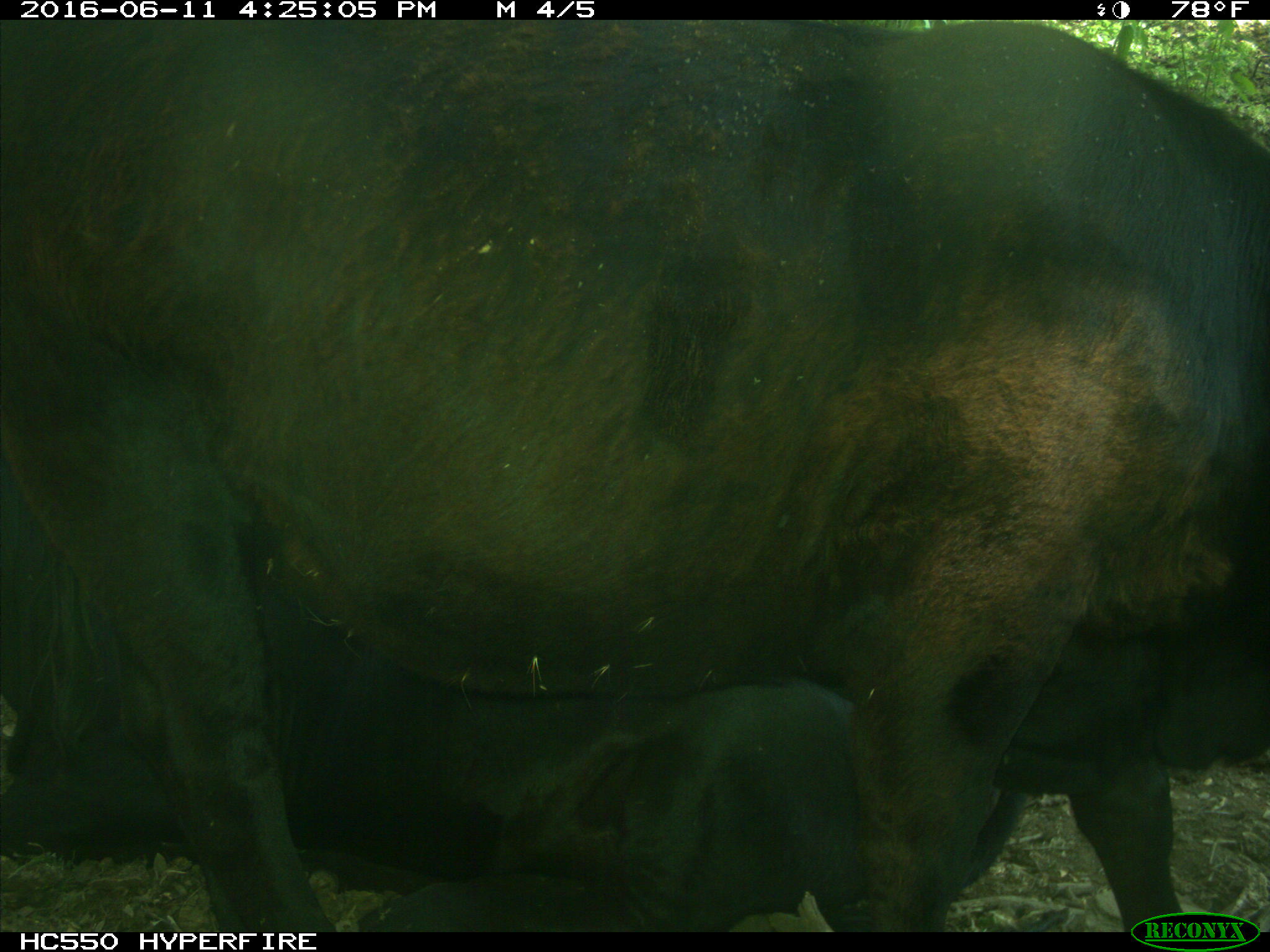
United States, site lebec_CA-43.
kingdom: Animalia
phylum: Chordata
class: Mammalia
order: Artiodactyla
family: Bovidae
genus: Bos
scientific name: Bos taurus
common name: domestic cow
Bos taurus (domestic cow).